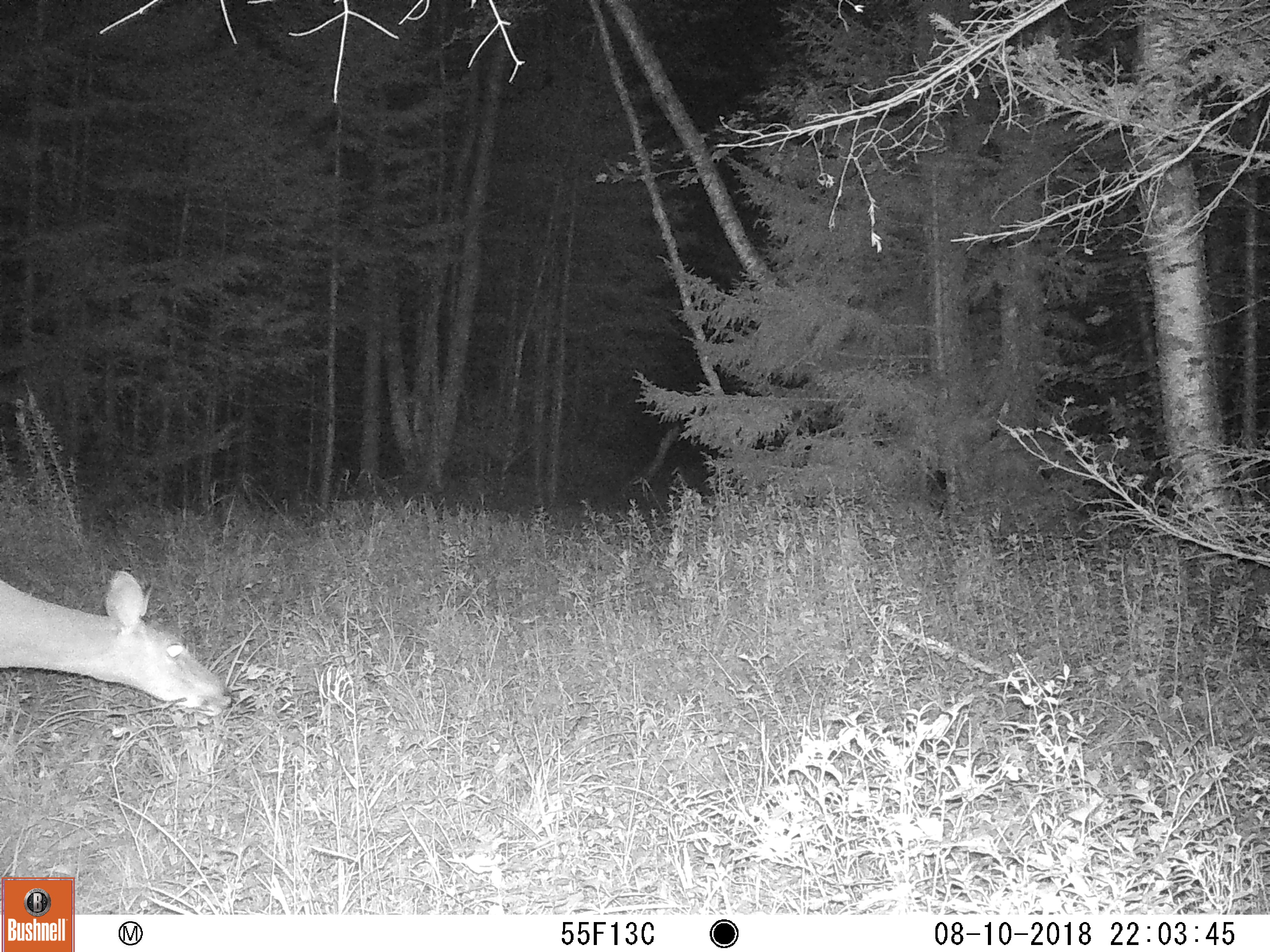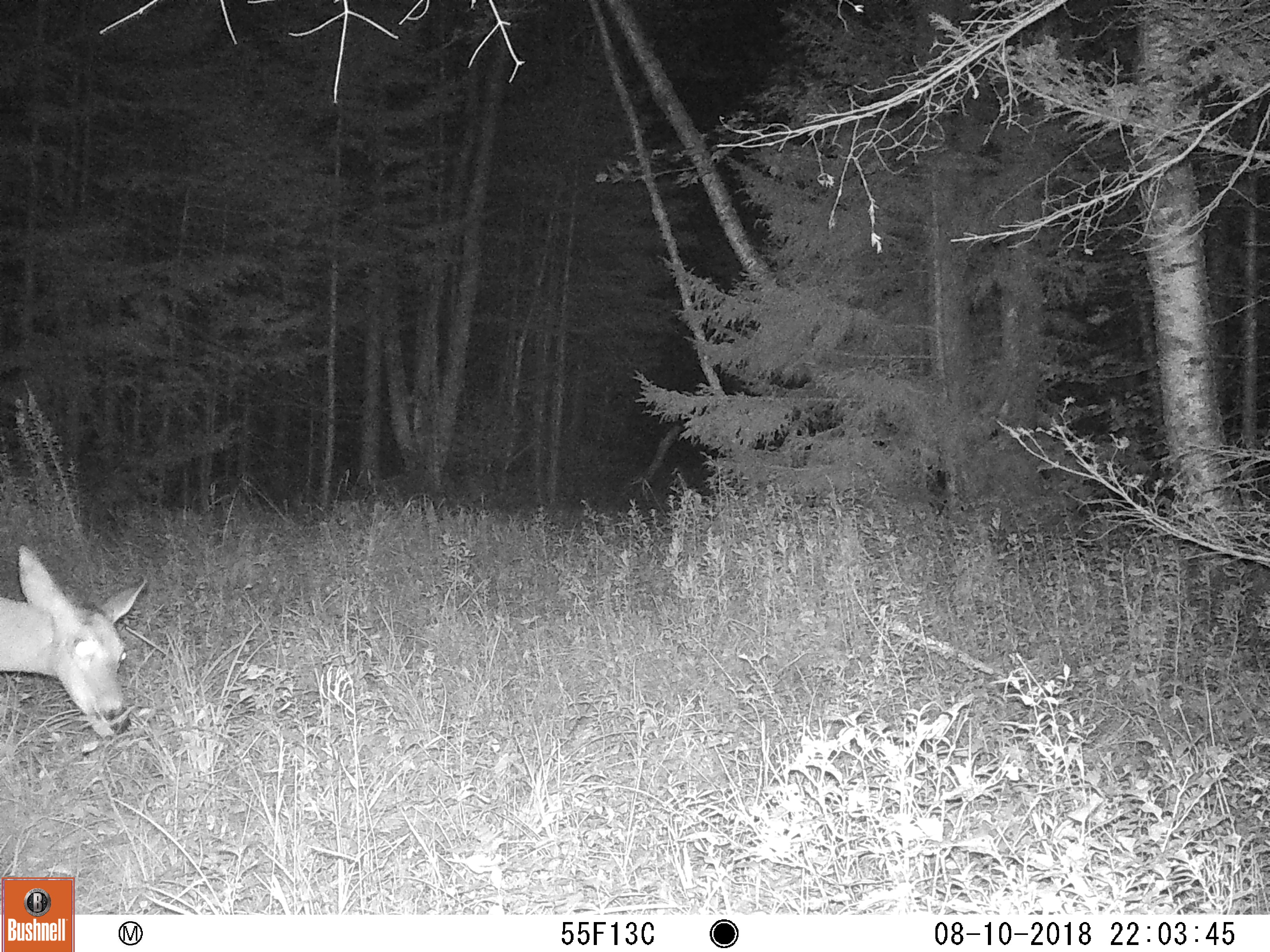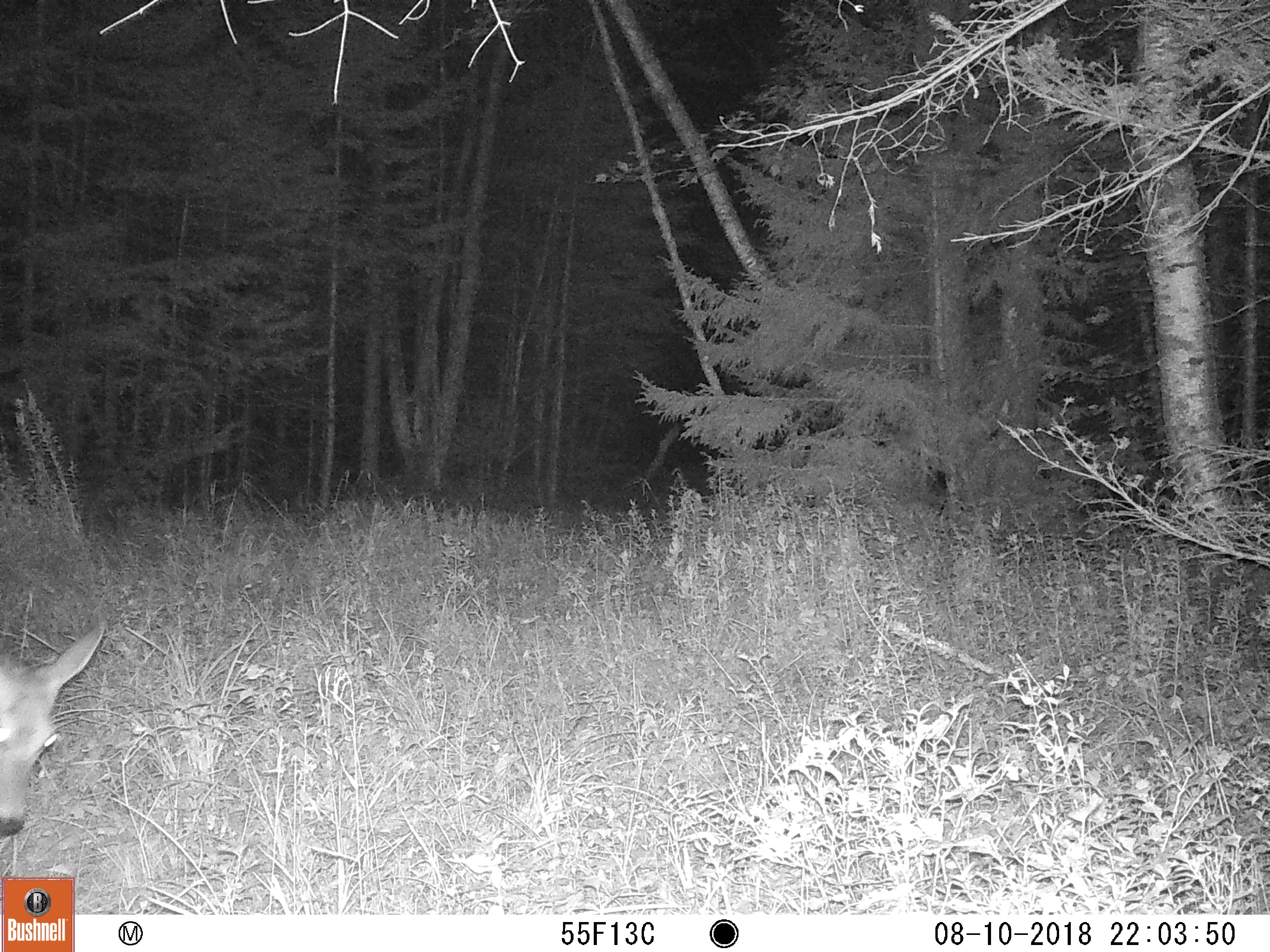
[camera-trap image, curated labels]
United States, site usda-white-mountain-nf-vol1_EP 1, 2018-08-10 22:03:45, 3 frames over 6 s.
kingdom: Animalia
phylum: Chordata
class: Mammalia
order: Artiodactyla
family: Cervidae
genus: Odocoileus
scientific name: Odocoileus virginianus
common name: white-tailed deer